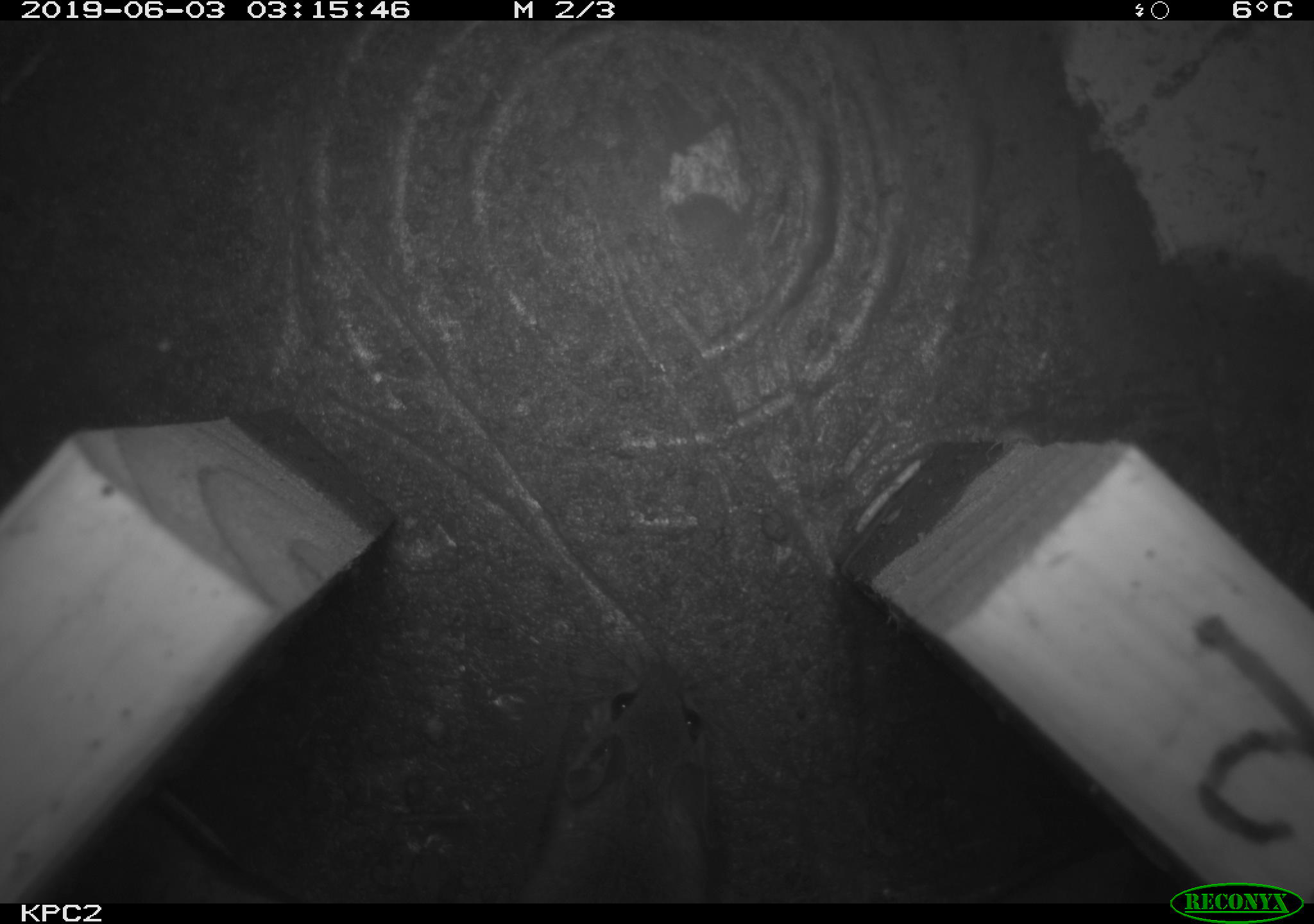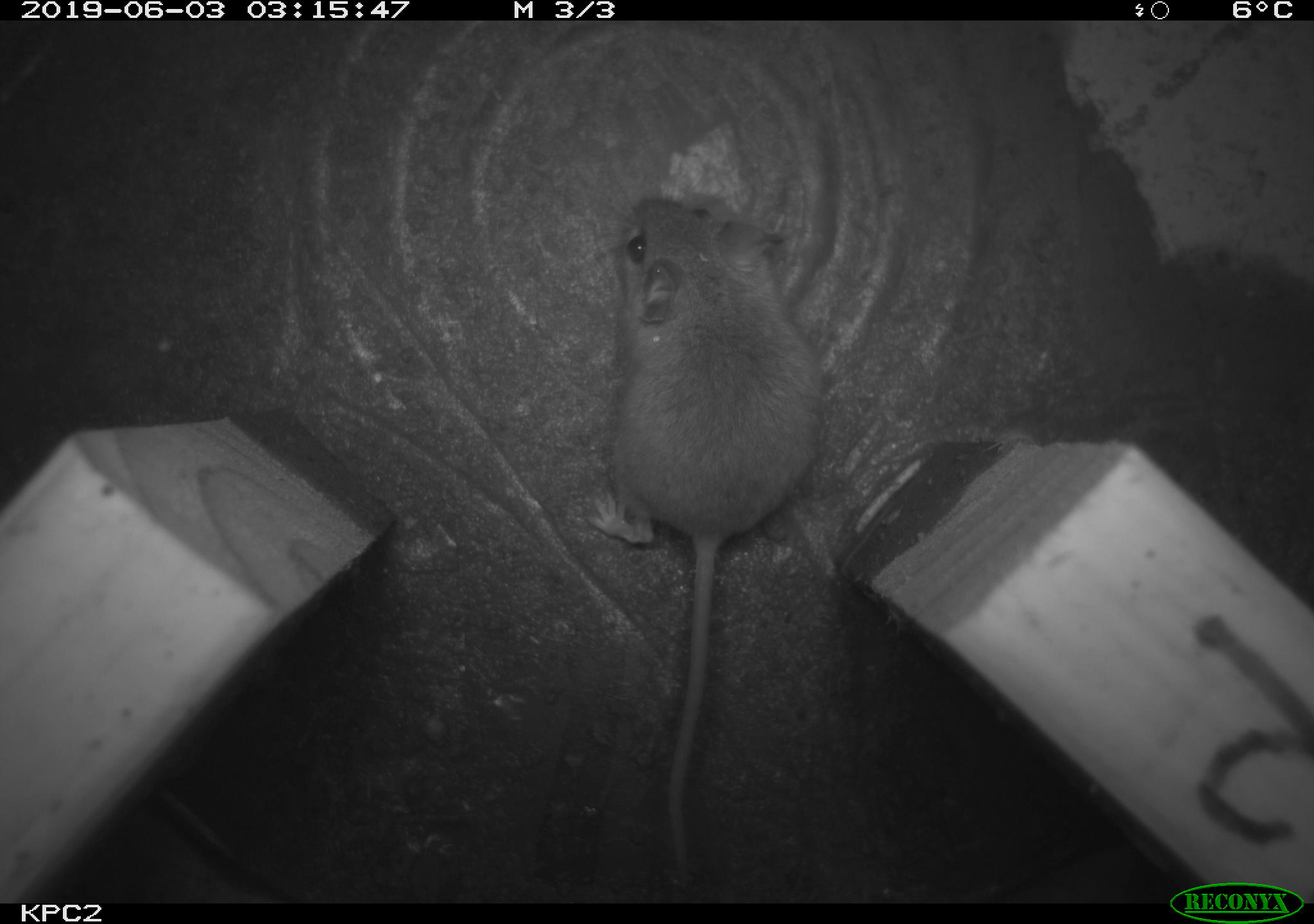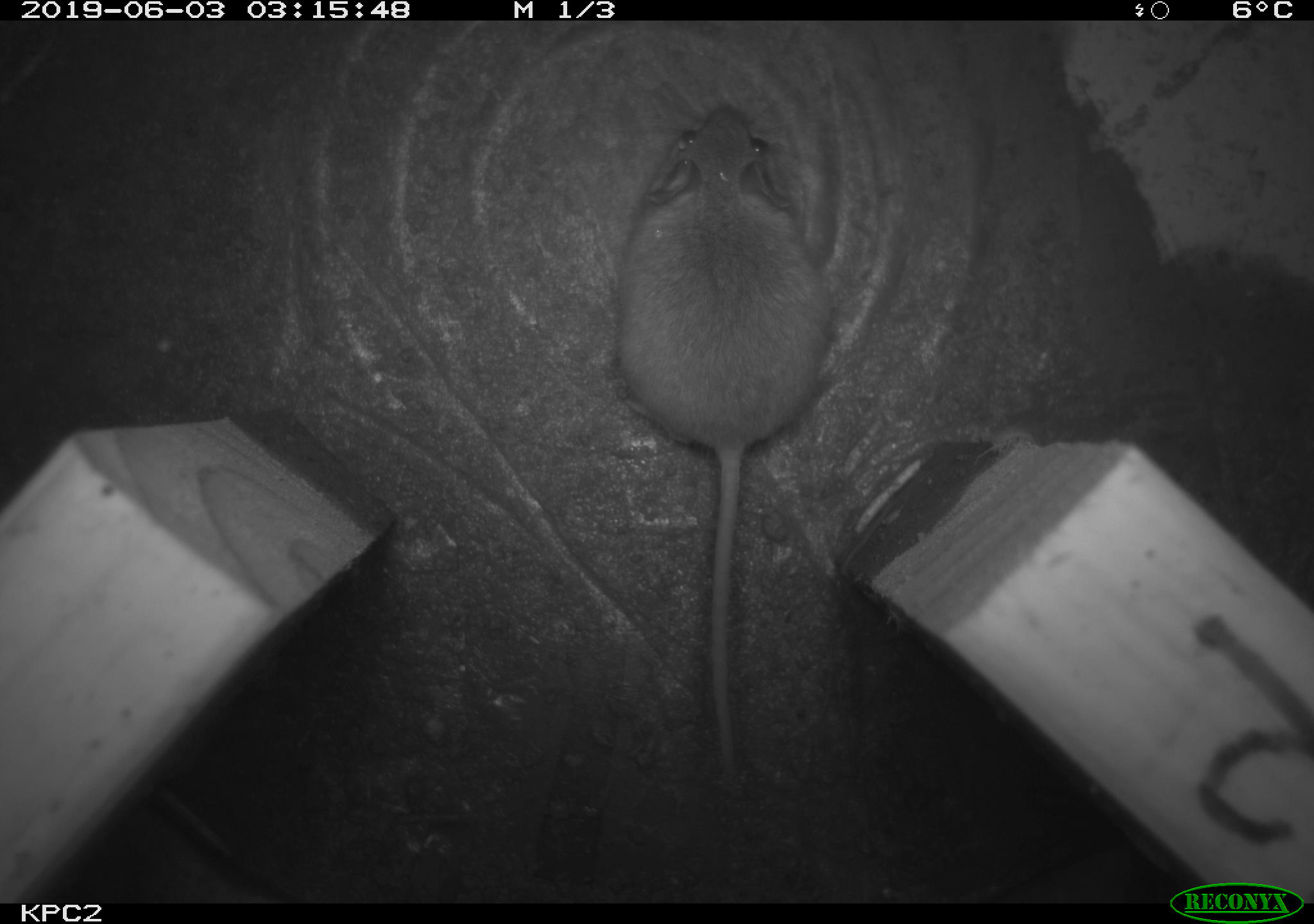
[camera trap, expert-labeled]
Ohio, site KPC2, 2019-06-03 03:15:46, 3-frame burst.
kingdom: Animalia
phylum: Chordata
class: Mammalia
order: Rodentia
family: Cricetidae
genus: Peromyscus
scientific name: Peromyscus leucopus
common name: white-footed mouse